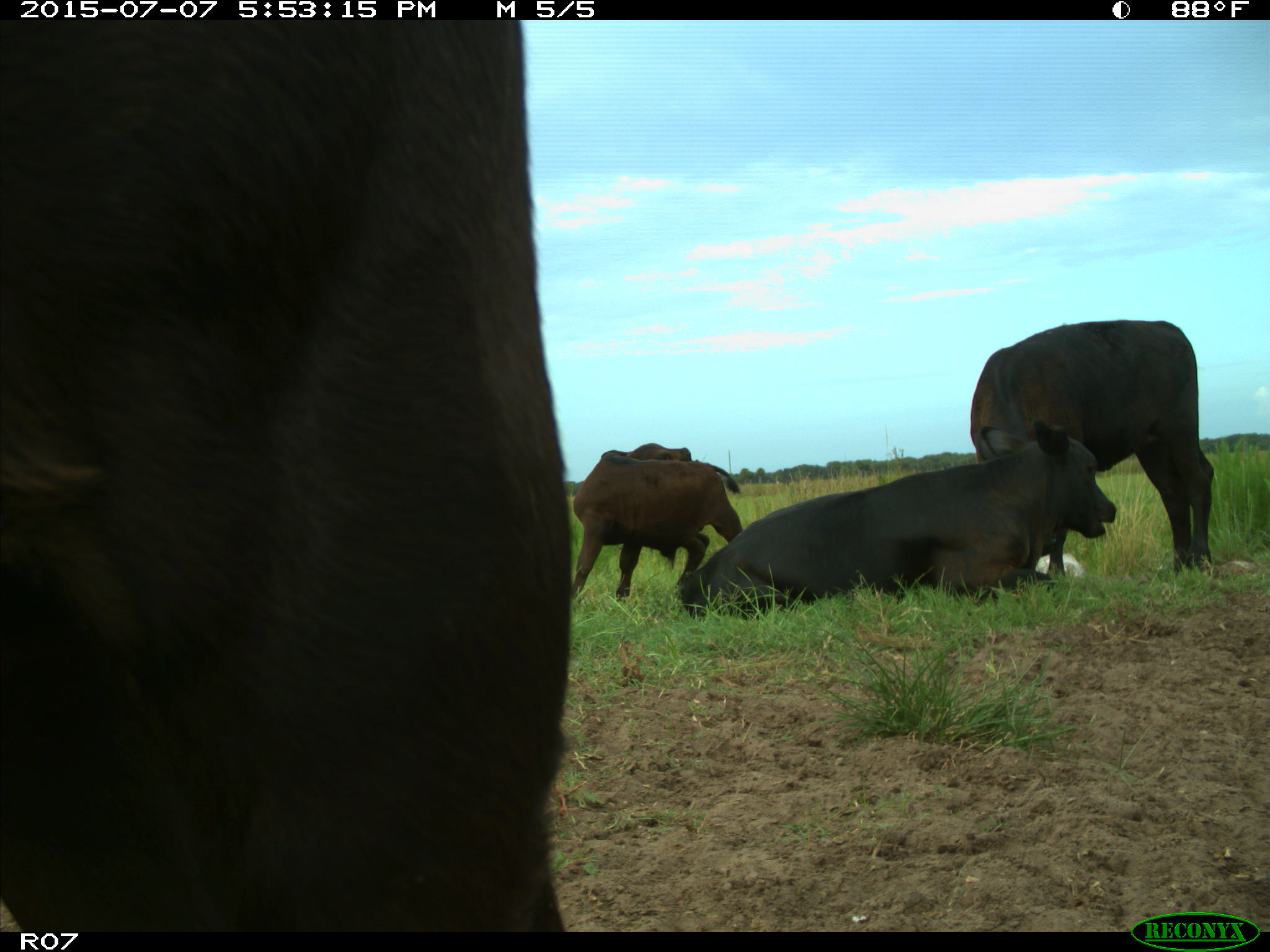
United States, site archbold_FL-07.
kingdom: Animalia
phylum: Chordata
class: Mammalia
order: Artiodactyla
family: Bovidae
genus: Bos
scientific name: Bos taurus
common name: domestic cow